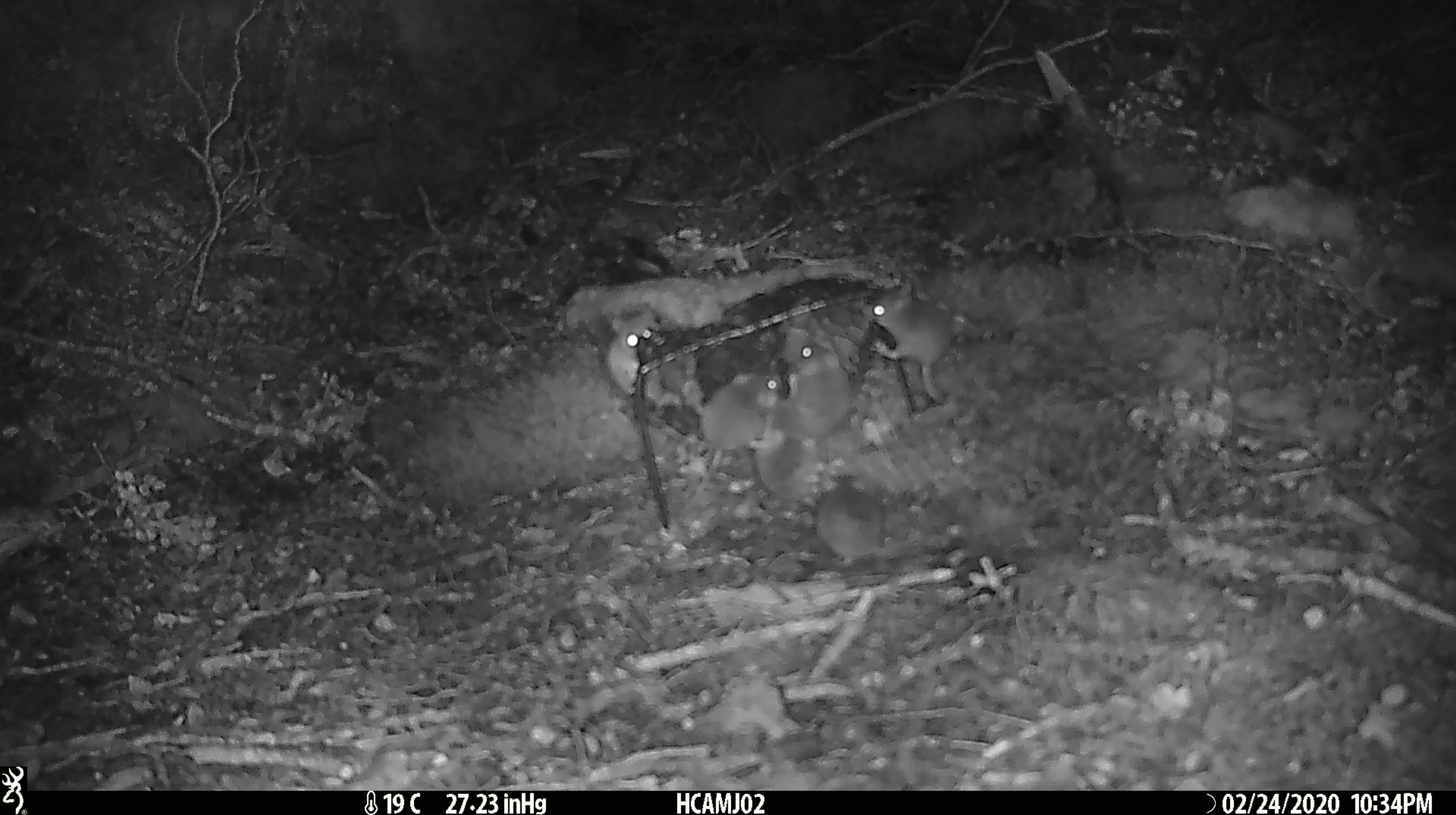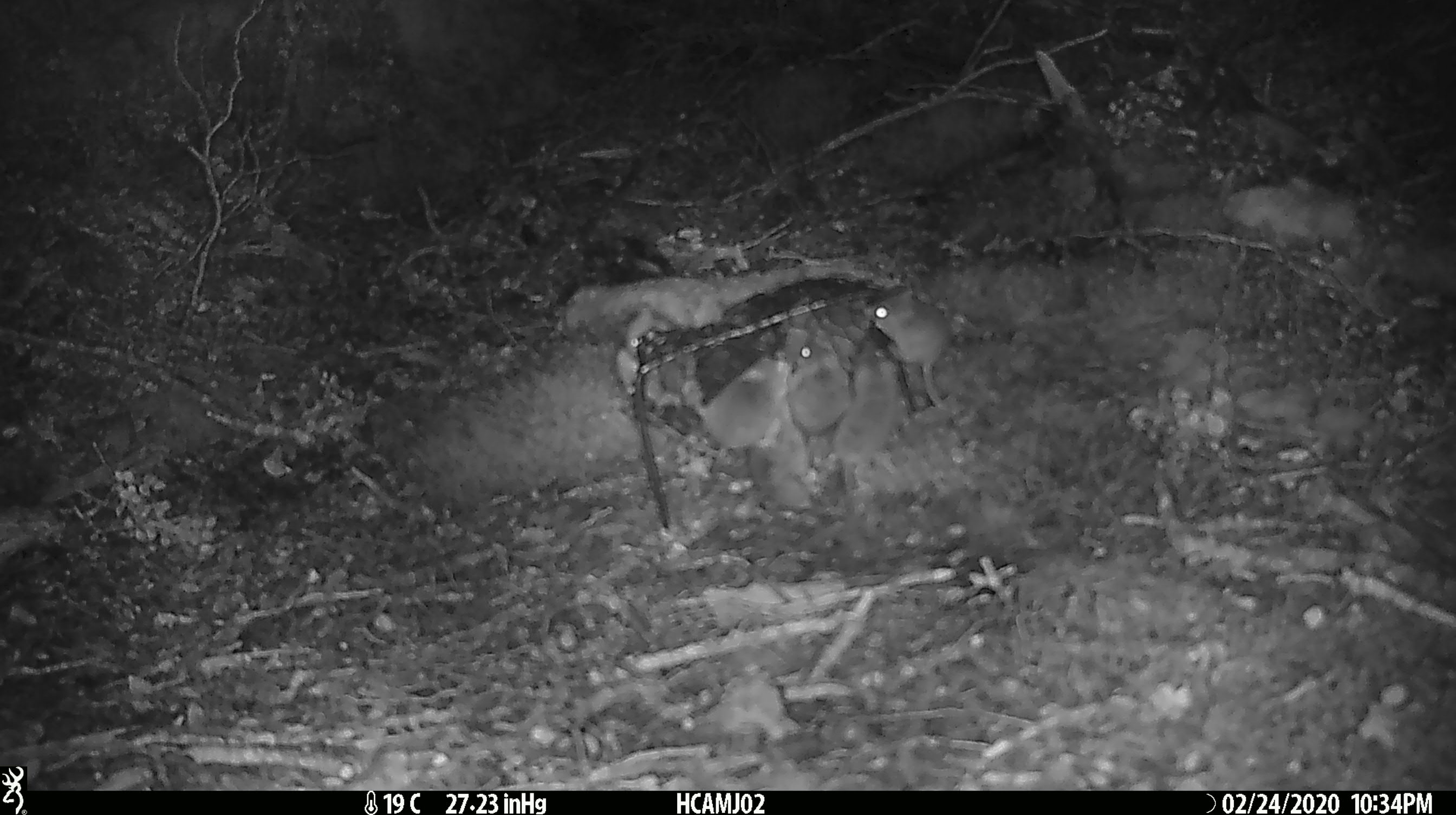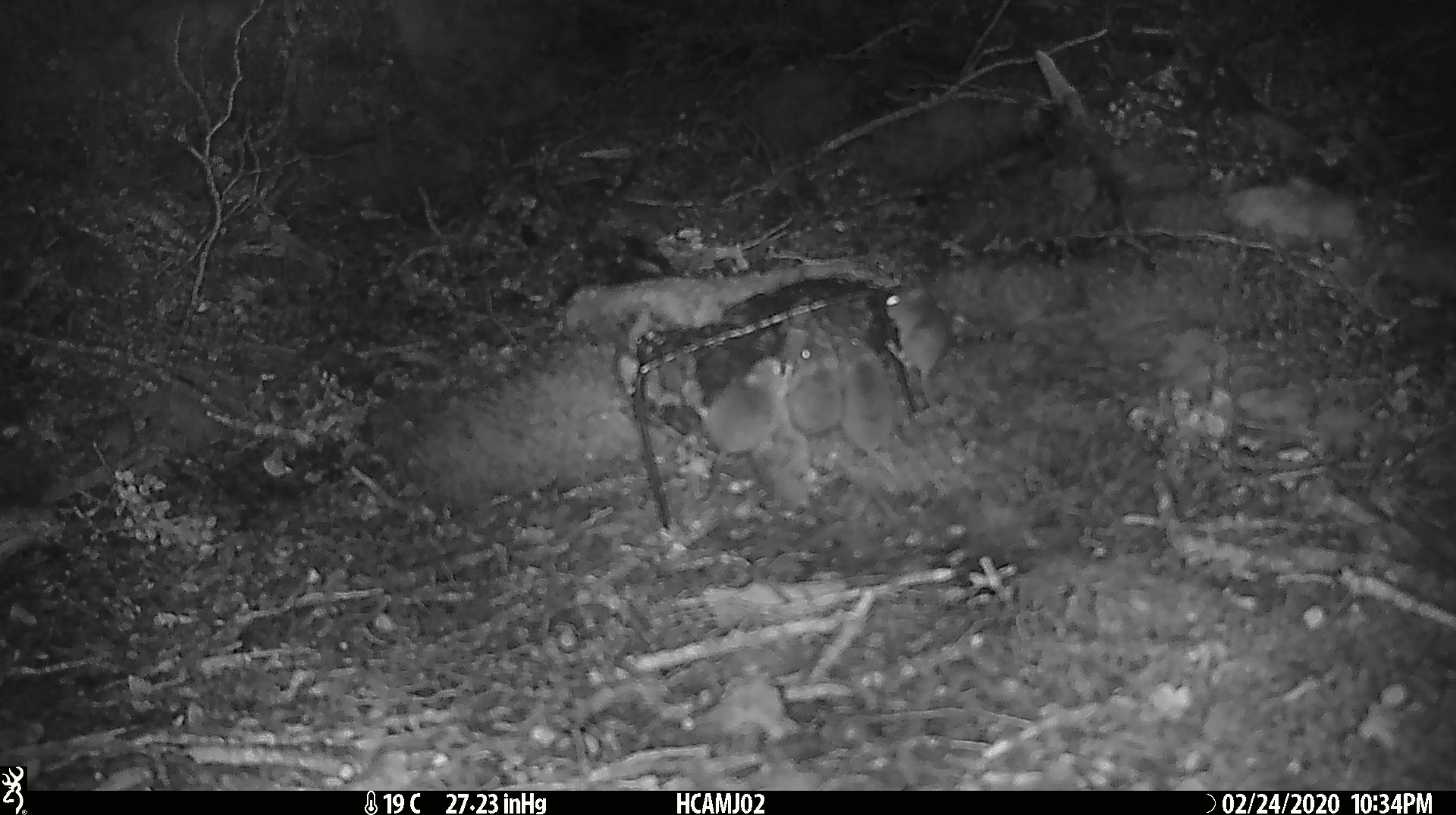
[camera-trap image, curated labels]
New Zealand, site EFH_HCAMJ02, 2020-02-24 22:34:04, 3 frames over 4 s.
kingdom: Animalia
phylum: Chordata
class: Mammalia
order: Rodentia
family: Muridae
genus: Mus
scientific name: Mus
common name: mouse